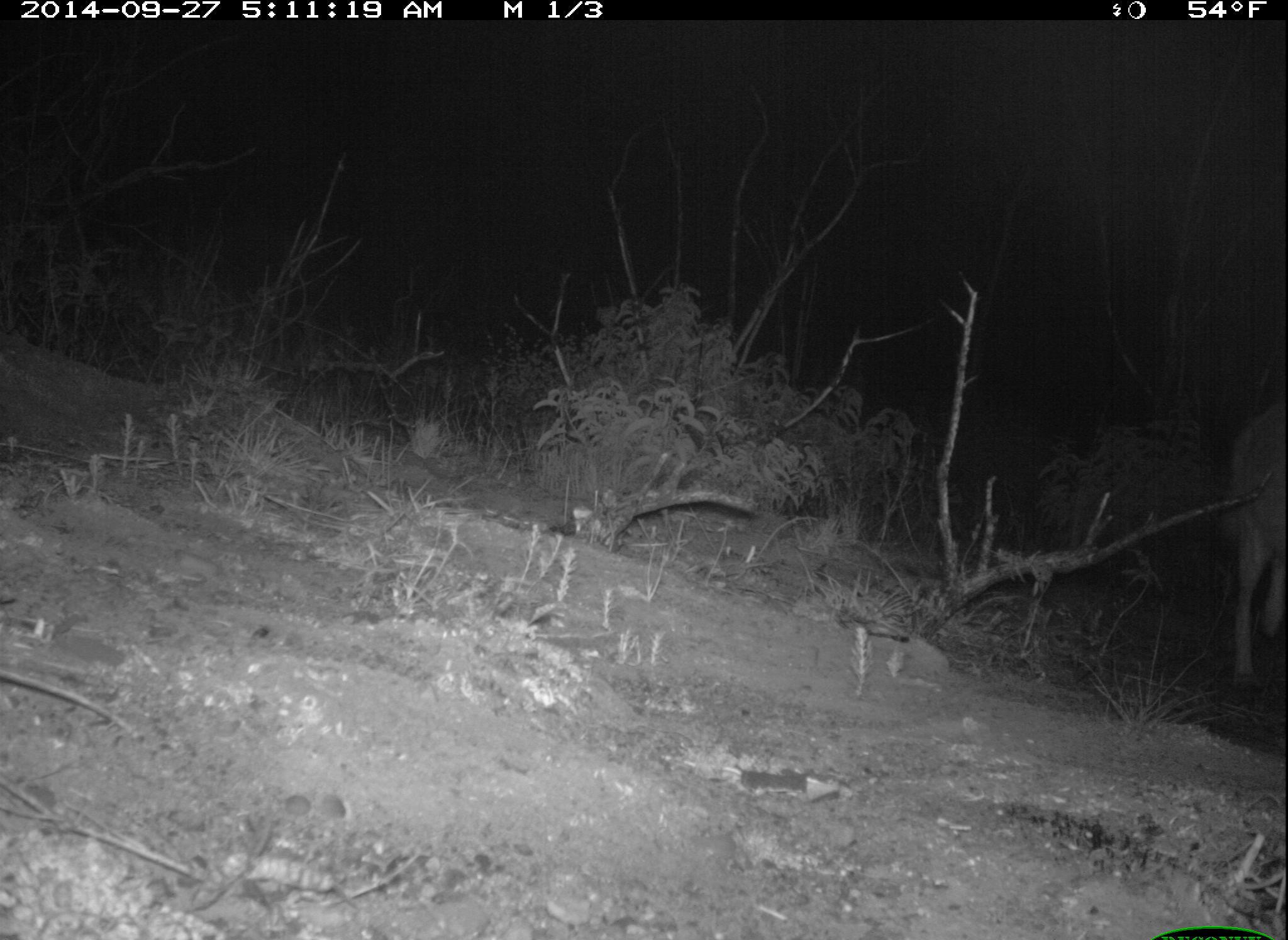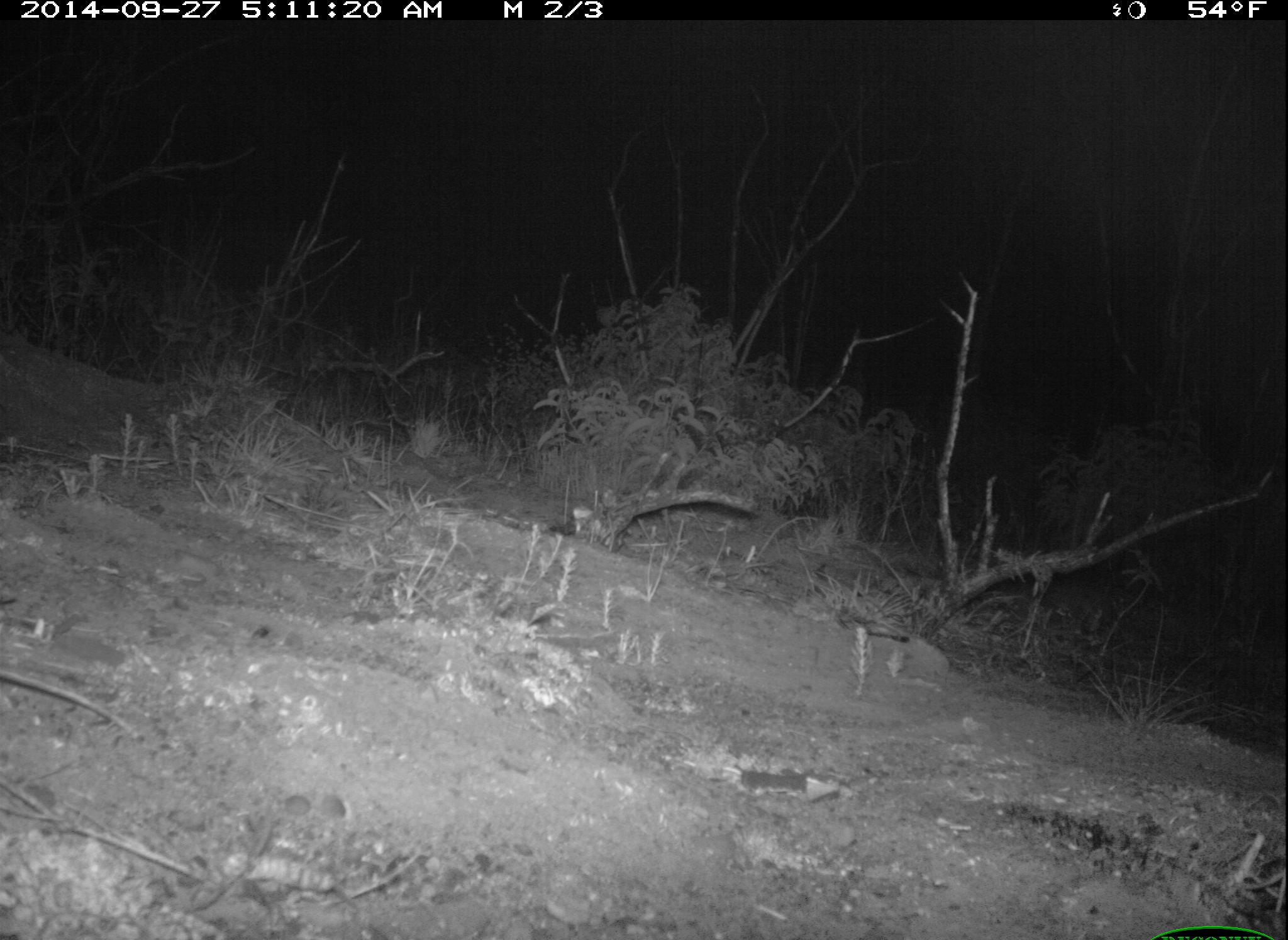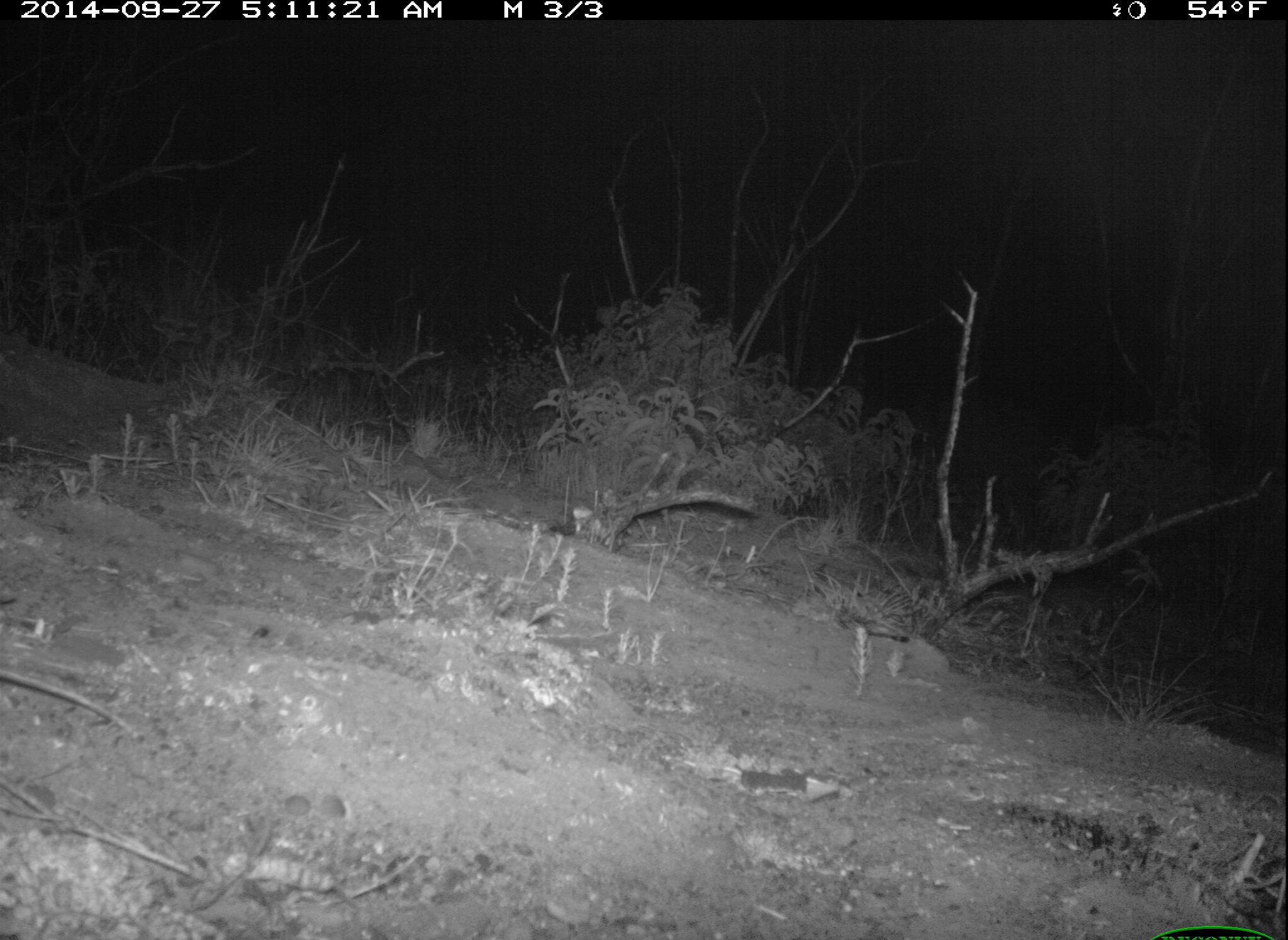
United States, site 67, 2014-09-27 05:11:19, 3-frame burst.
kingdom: Animalia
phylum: Chordata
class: Mammalia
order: Carnivora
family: Canidae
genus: Canis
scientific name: Canis latrans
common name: coyote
Coyote (Canis latrans).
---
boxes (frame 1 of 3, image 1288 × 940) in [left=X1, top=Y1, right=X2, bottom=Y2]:
coyote: [left=1223, top=393, right=1288, bottom=686]